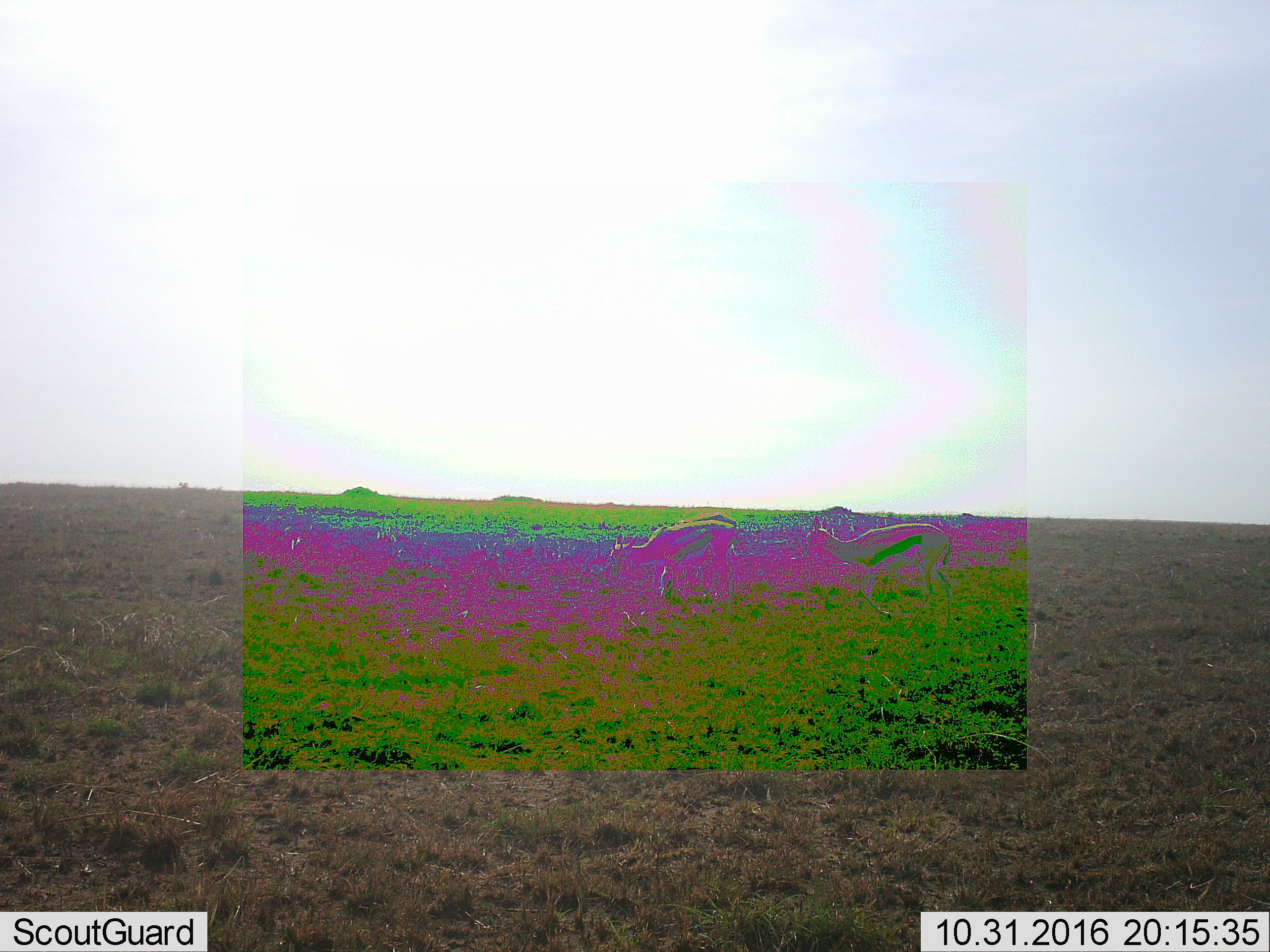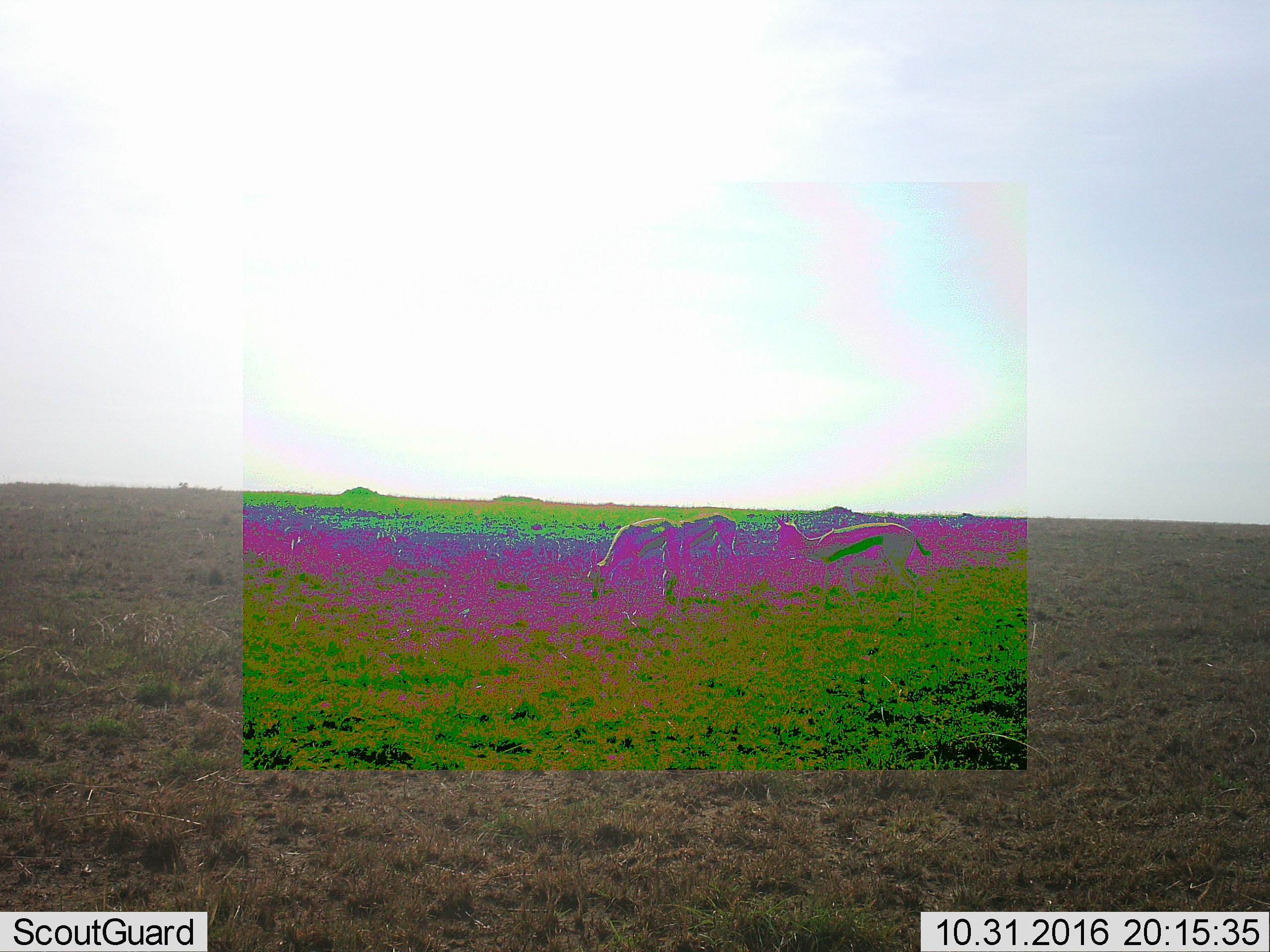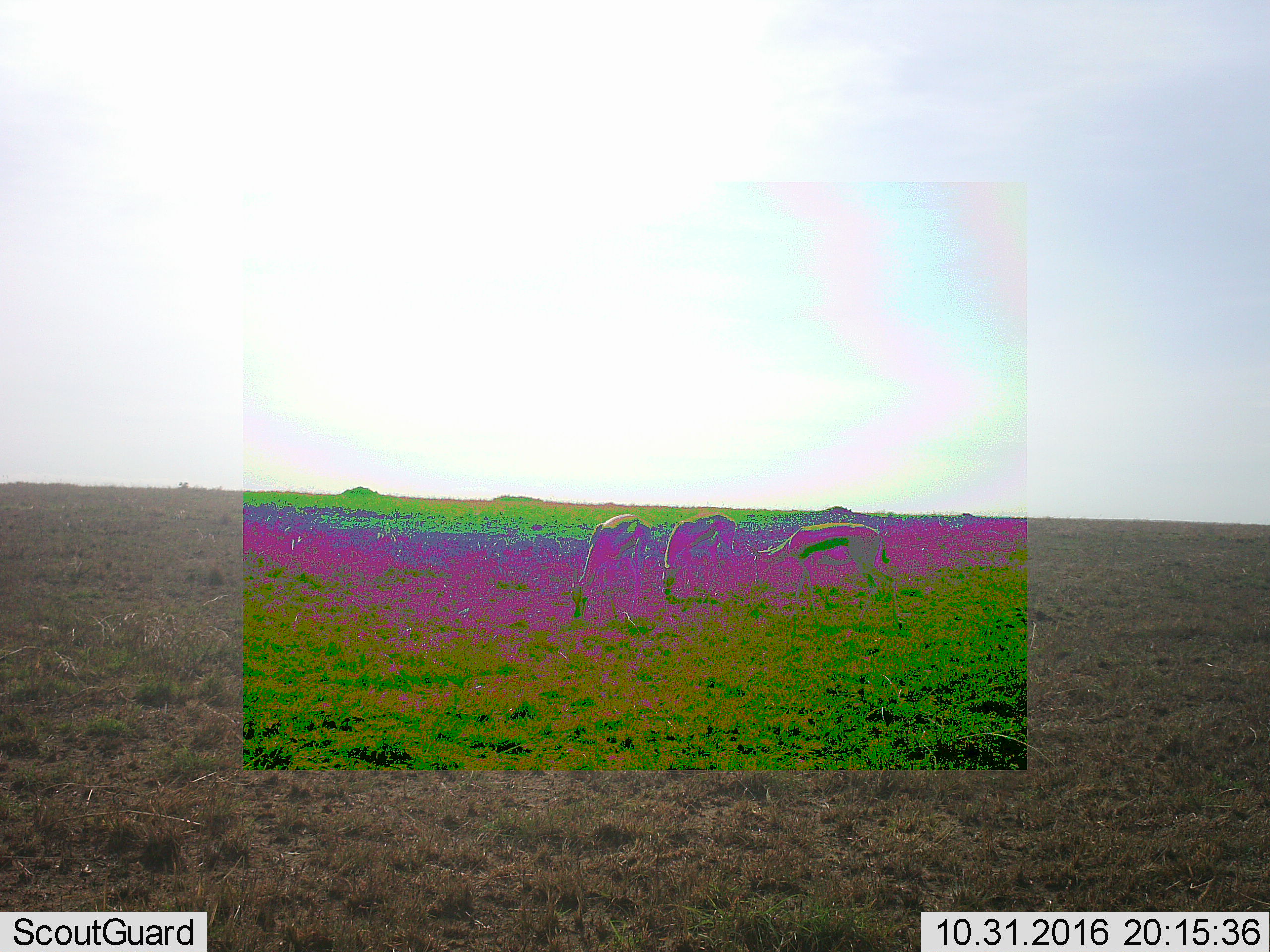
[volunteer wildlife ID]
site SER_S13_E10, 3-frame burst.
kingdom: Animalia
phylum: Chordata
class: Mammalia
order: Artiodactyla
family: Bovidae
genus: Eudorcas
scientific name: Eudorcas thomsonii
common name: thomson's gazelle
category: gazellethomsons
Gazellethomsons (thomson's gazelle) (Eudorcas thomsonii), count 3. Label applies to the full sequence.